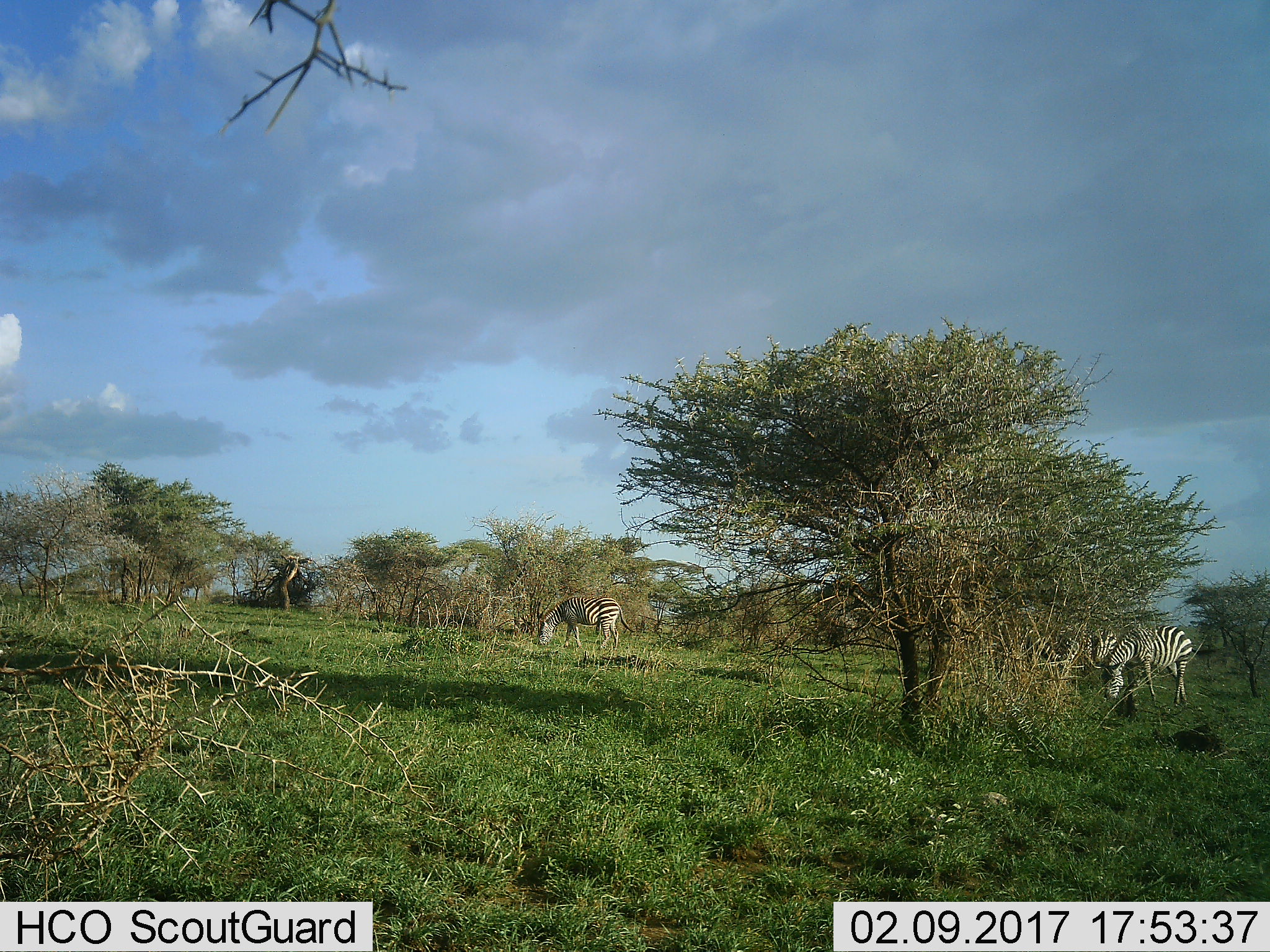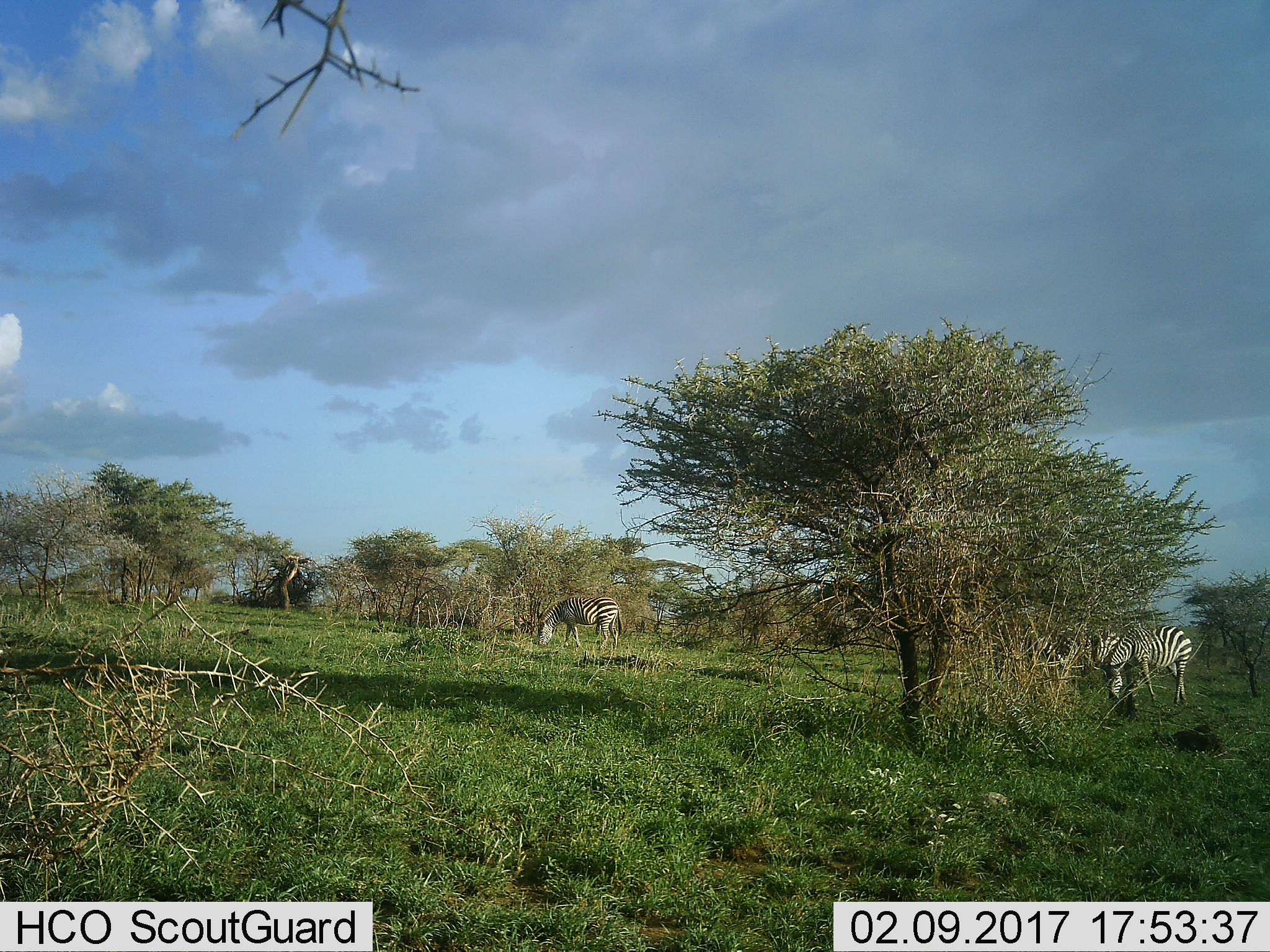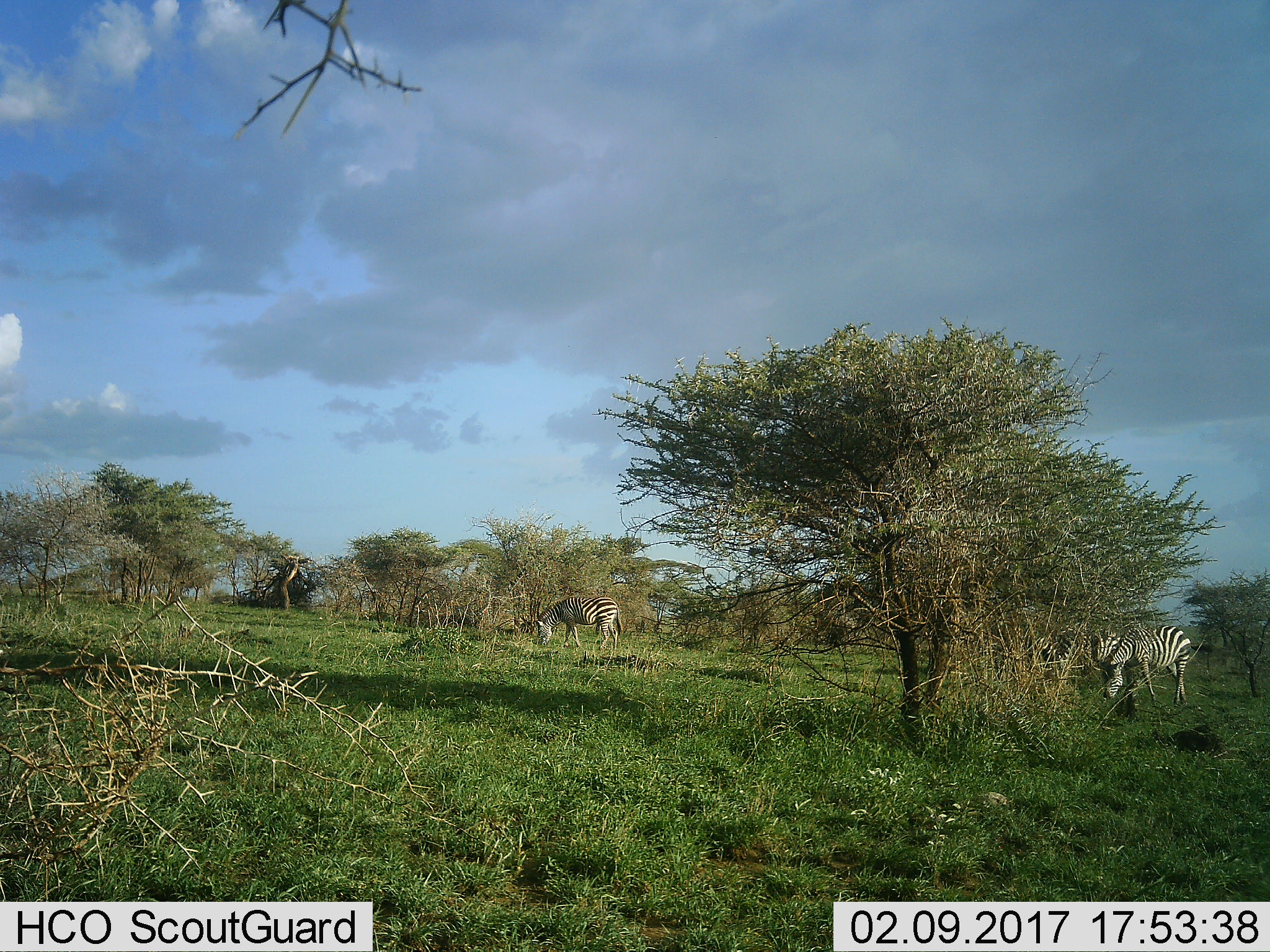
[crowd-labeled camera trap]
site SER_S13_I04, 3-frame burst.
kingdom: Animalia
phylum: Chordata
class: Mammalia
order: Perissodactyla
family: Equidae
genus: Equus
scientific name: Equus quagga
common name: plains zebra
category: zebraplains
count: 3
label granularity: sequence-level